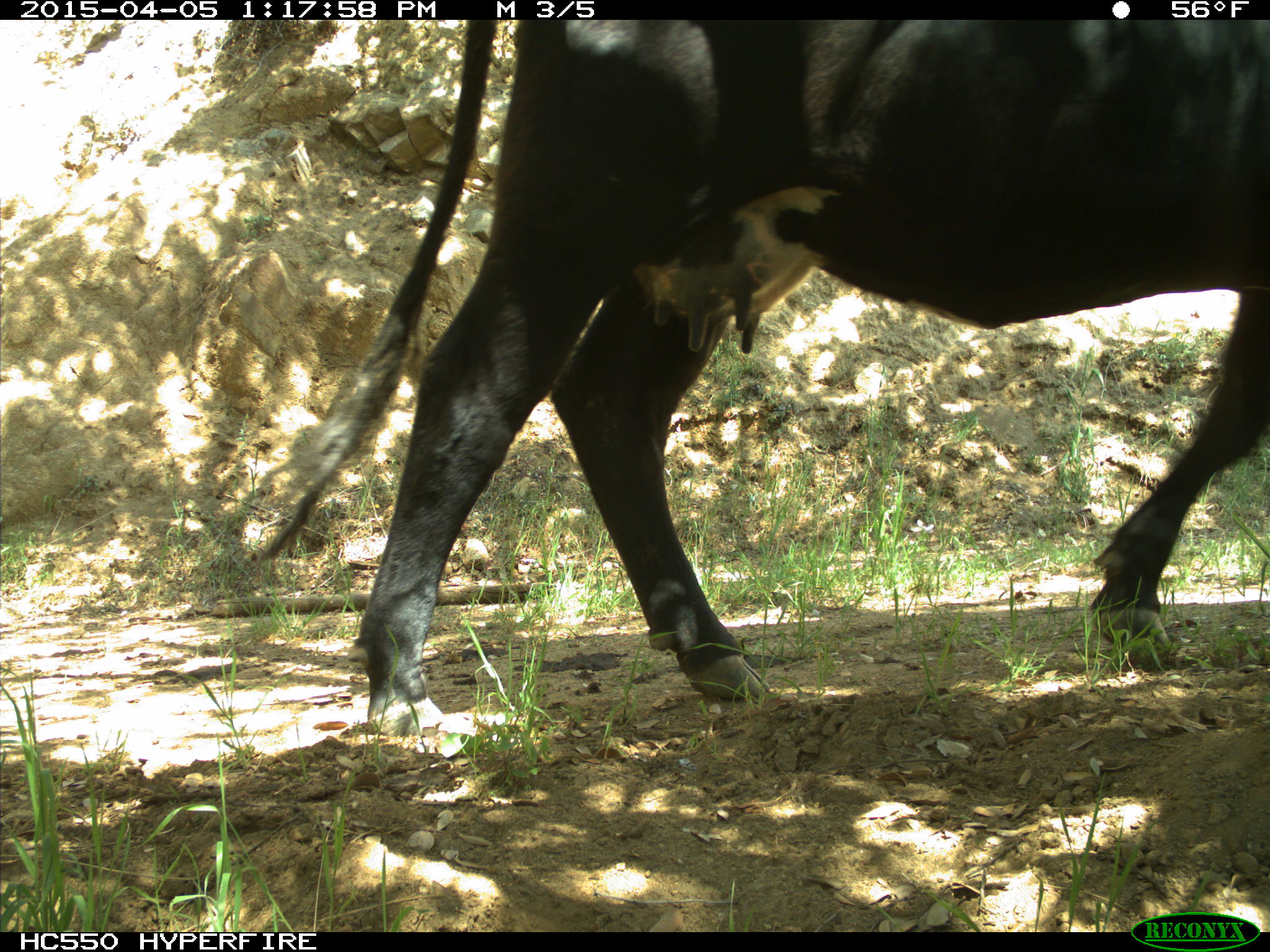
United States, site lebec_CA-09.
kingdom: Animalia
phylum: Chordata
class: Mammalia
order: Artiodactyla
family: Bovidae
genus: Bos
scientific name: Bos taurus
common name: domestic cow